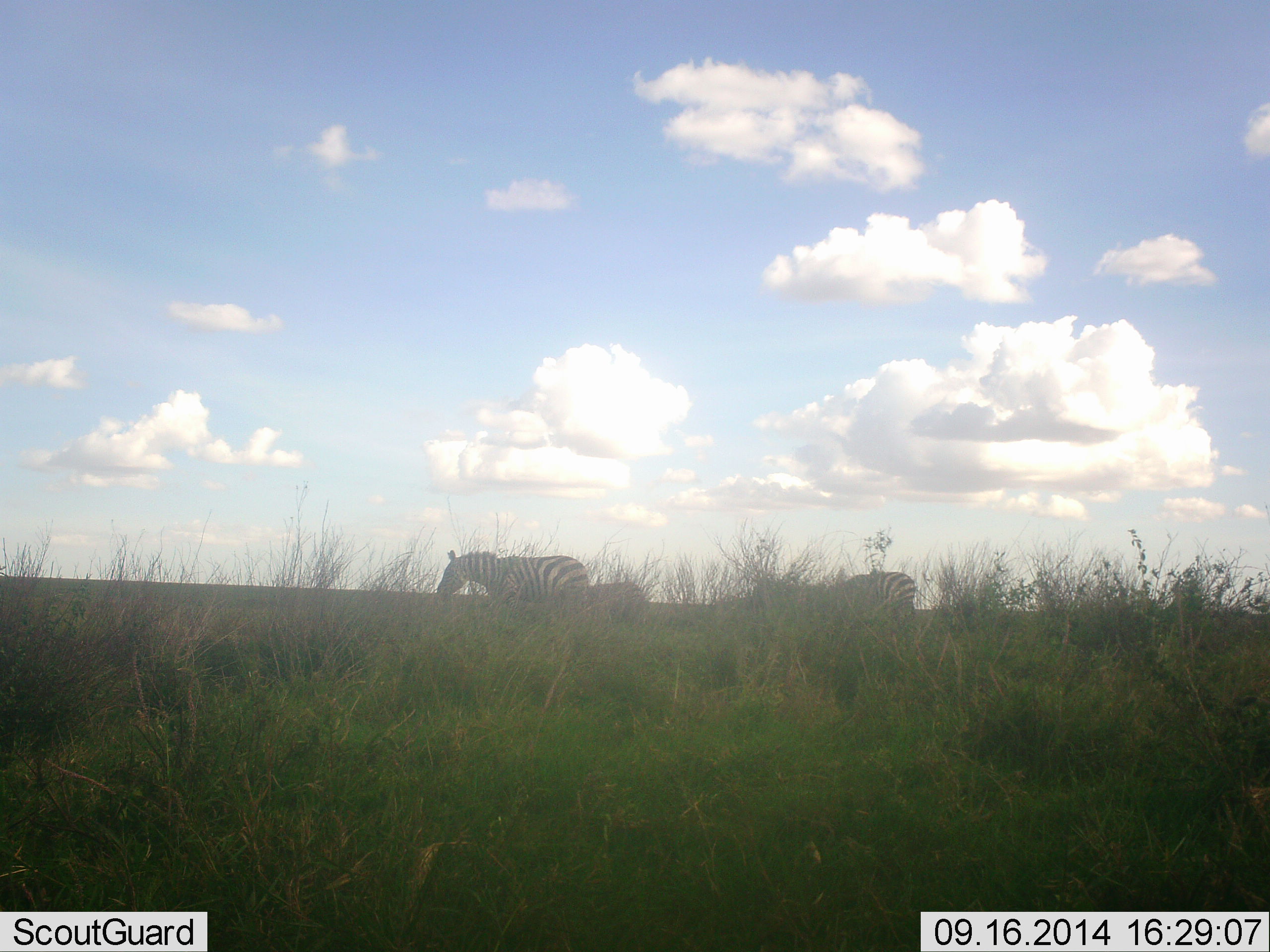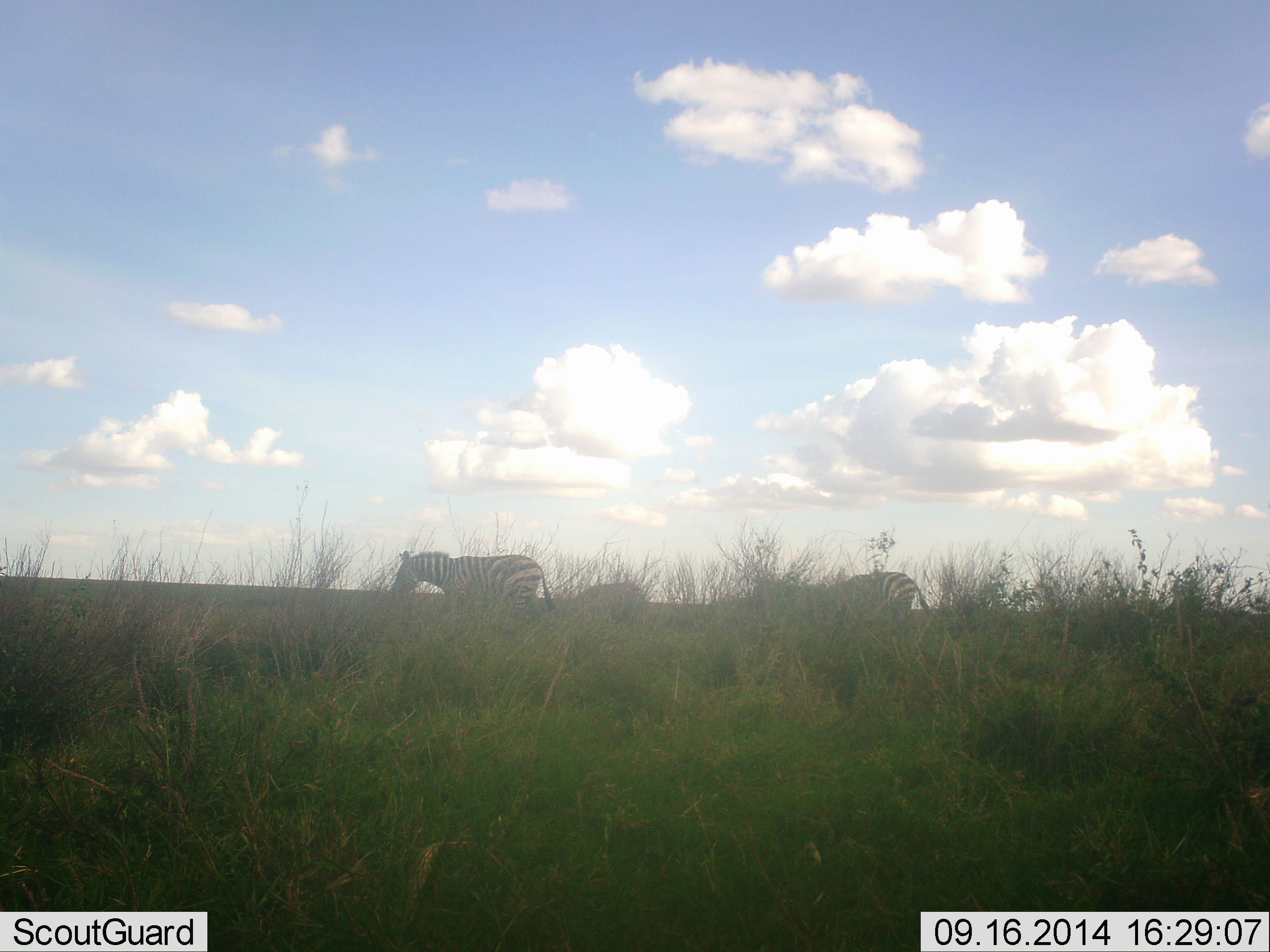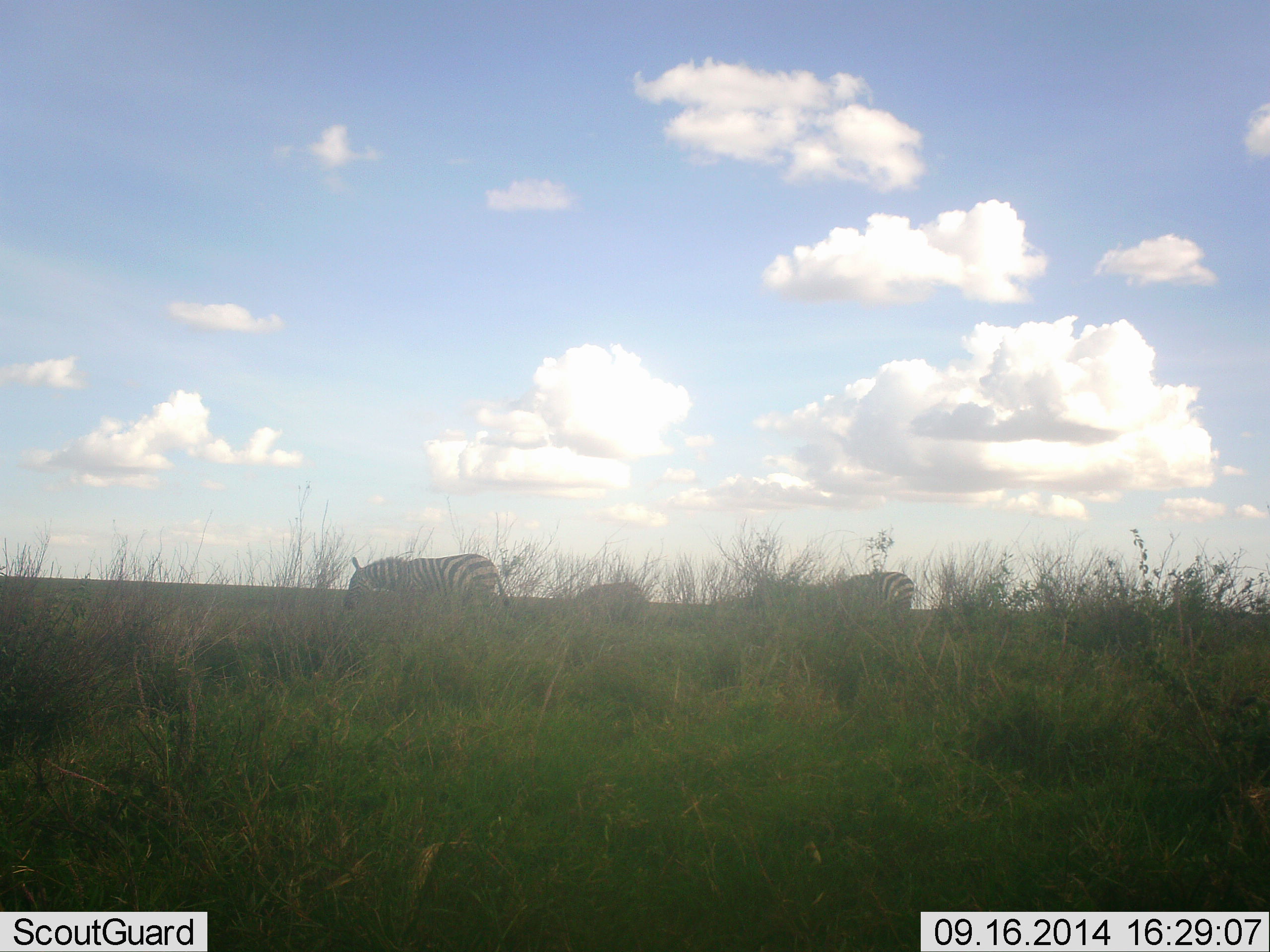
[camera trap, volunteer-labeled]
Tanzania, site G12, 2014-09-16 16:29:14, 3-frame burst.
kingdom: Animalia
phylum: Chordata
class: Mammalia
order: Perissodactyla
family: Equidae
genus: Equus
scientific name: Equus quagga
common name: plains zebra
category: zebra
Zebra (plains zebra) (Equus quagga), count 3. Behavior (volunteer vote fractions): standing 40%, resting 0%, moving 80%, interacting 0%. Young present (vote fraction): 0%. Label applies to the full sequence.